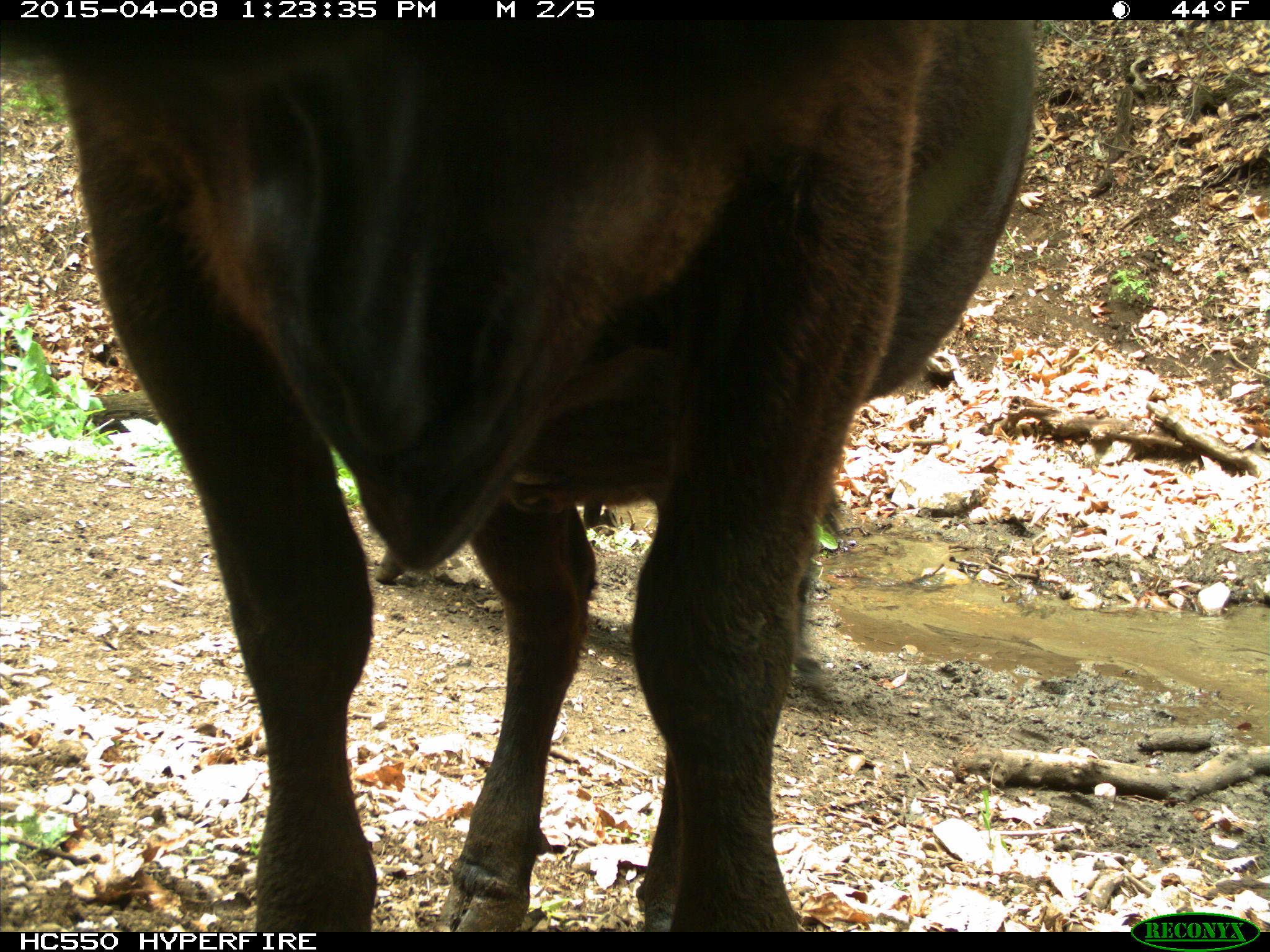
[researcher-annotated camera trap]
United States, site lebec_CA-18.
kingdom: Animalia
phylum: Chordata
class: Mammalia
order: Artiodactyla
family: Bovidae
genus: Bos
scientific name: Bos taurus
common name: domestic cow